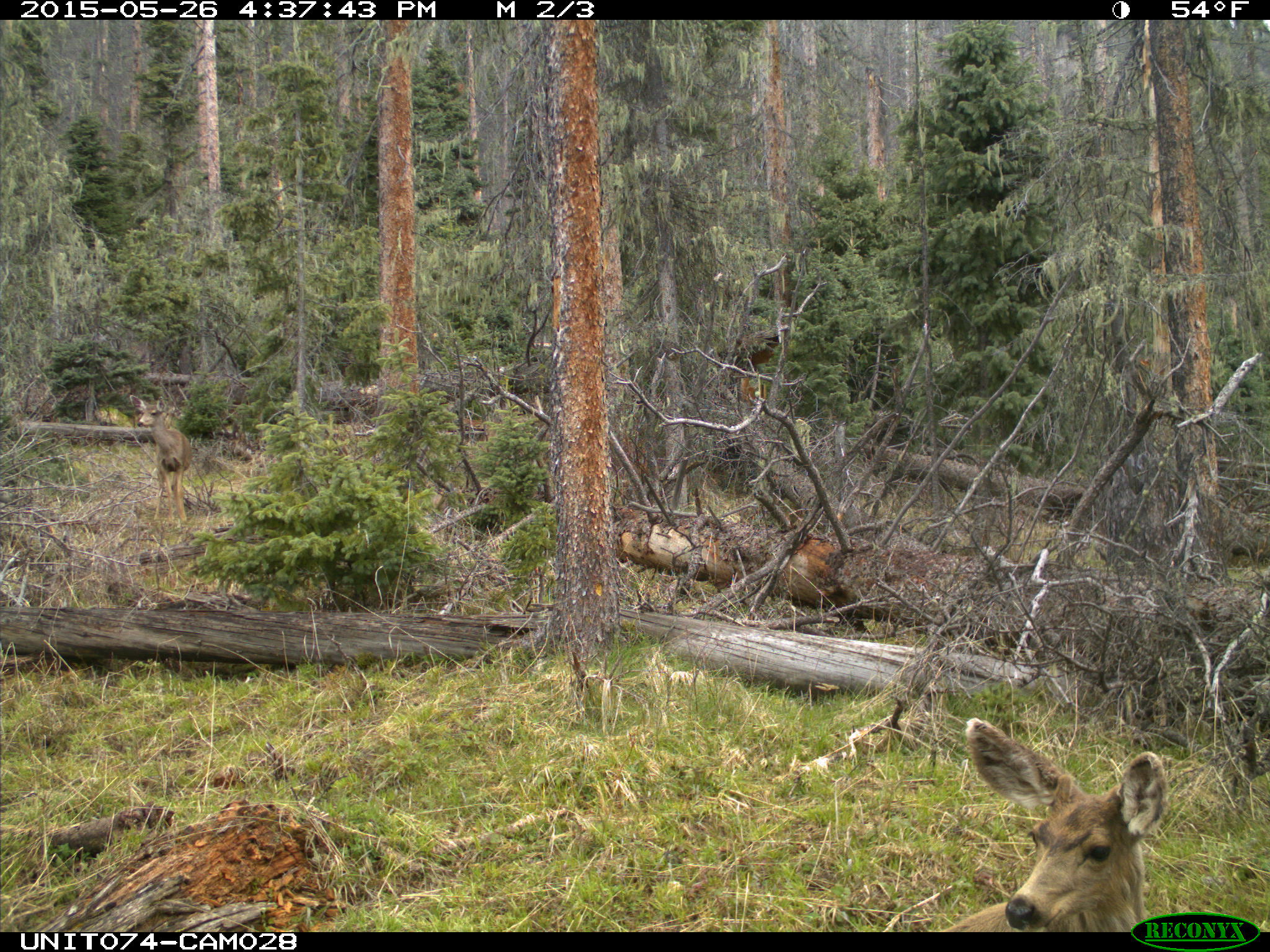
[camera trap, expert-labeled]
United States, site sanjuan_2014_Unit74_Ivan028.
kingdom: Animalia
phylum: Chordata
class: Mammalia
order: Artiodactyla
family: Cervidae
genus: Odocoileus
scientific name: Odocoileus hemionus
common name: mule deer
Odocoileus hemionus (mule deer).